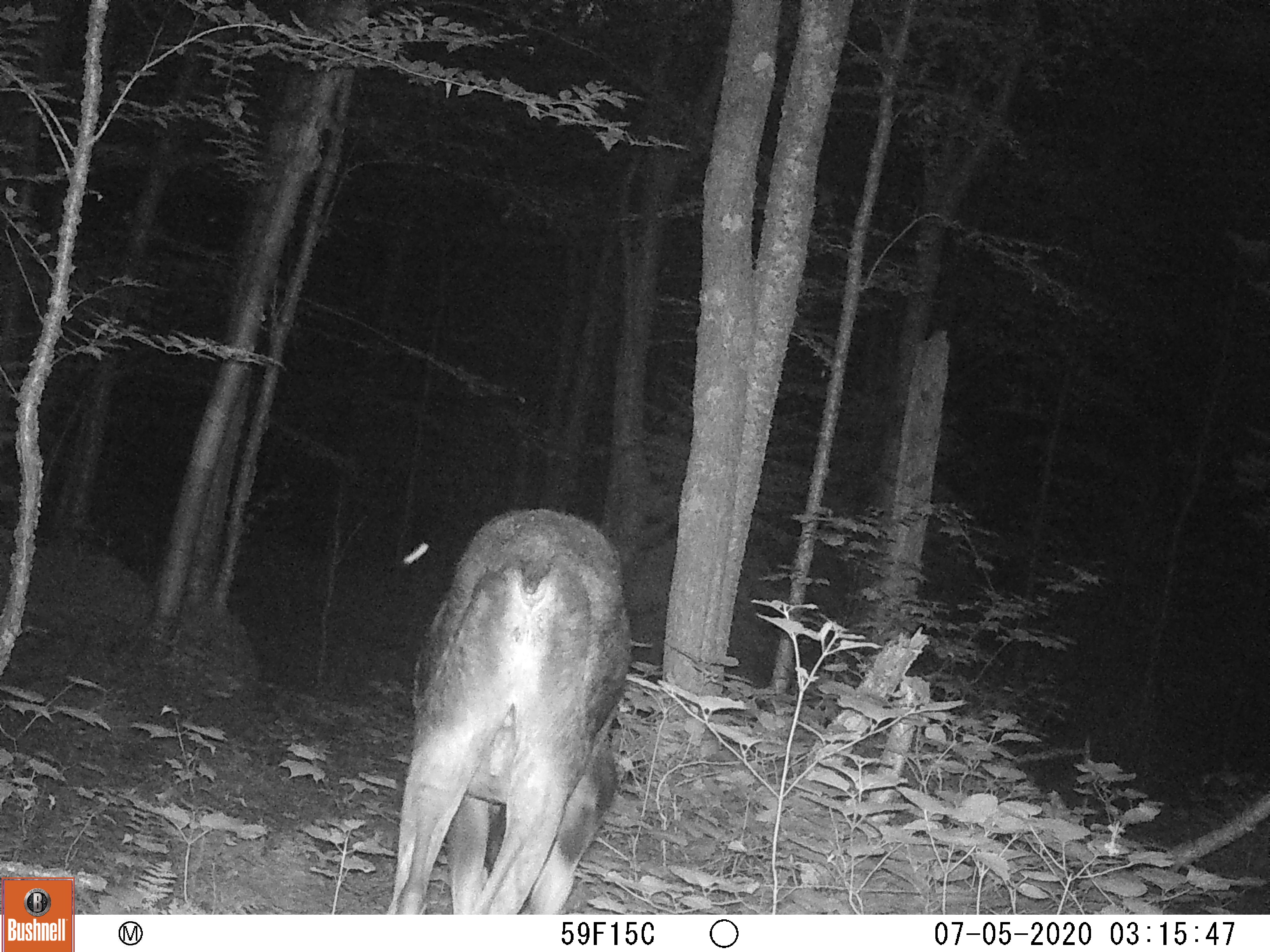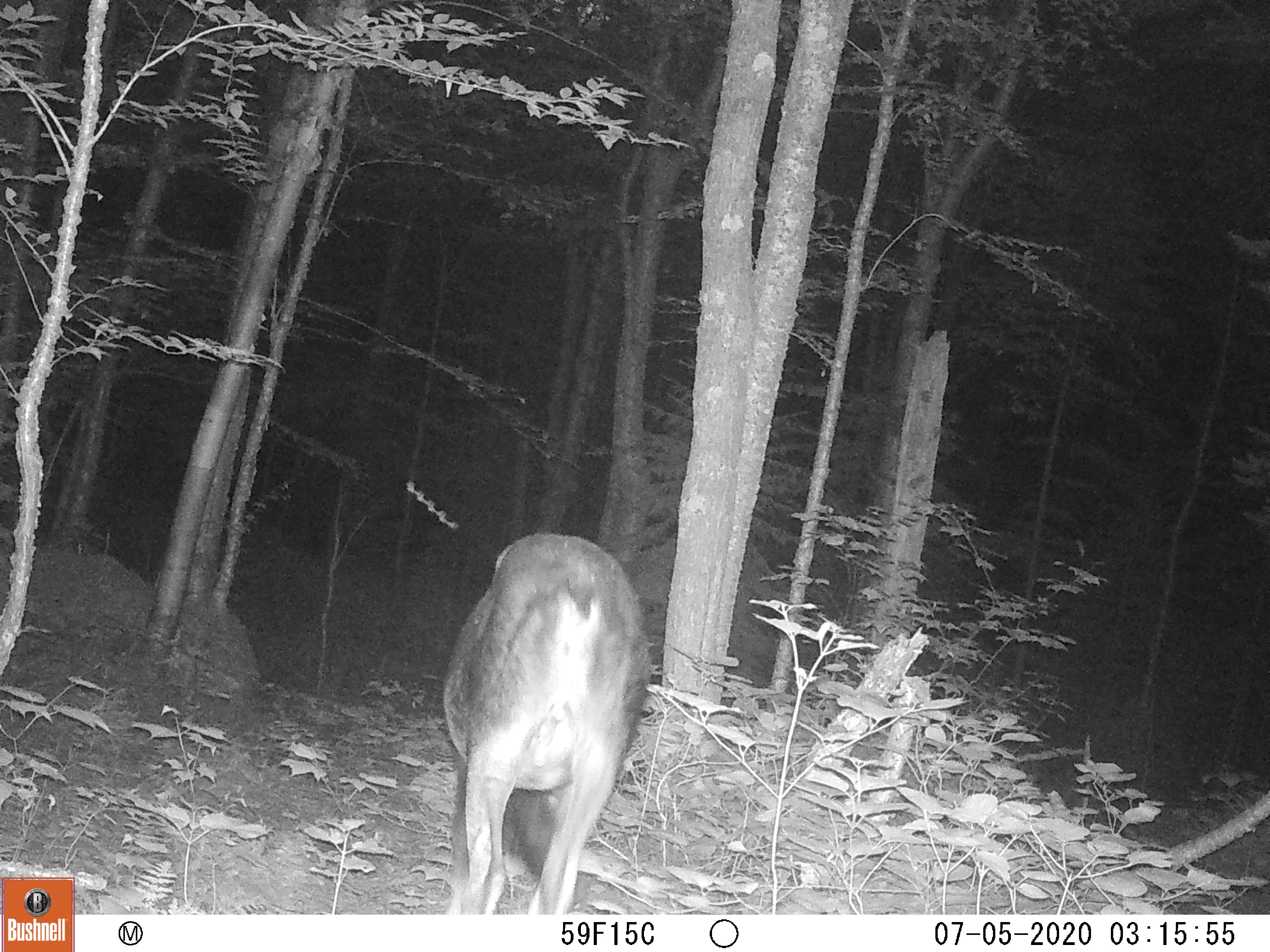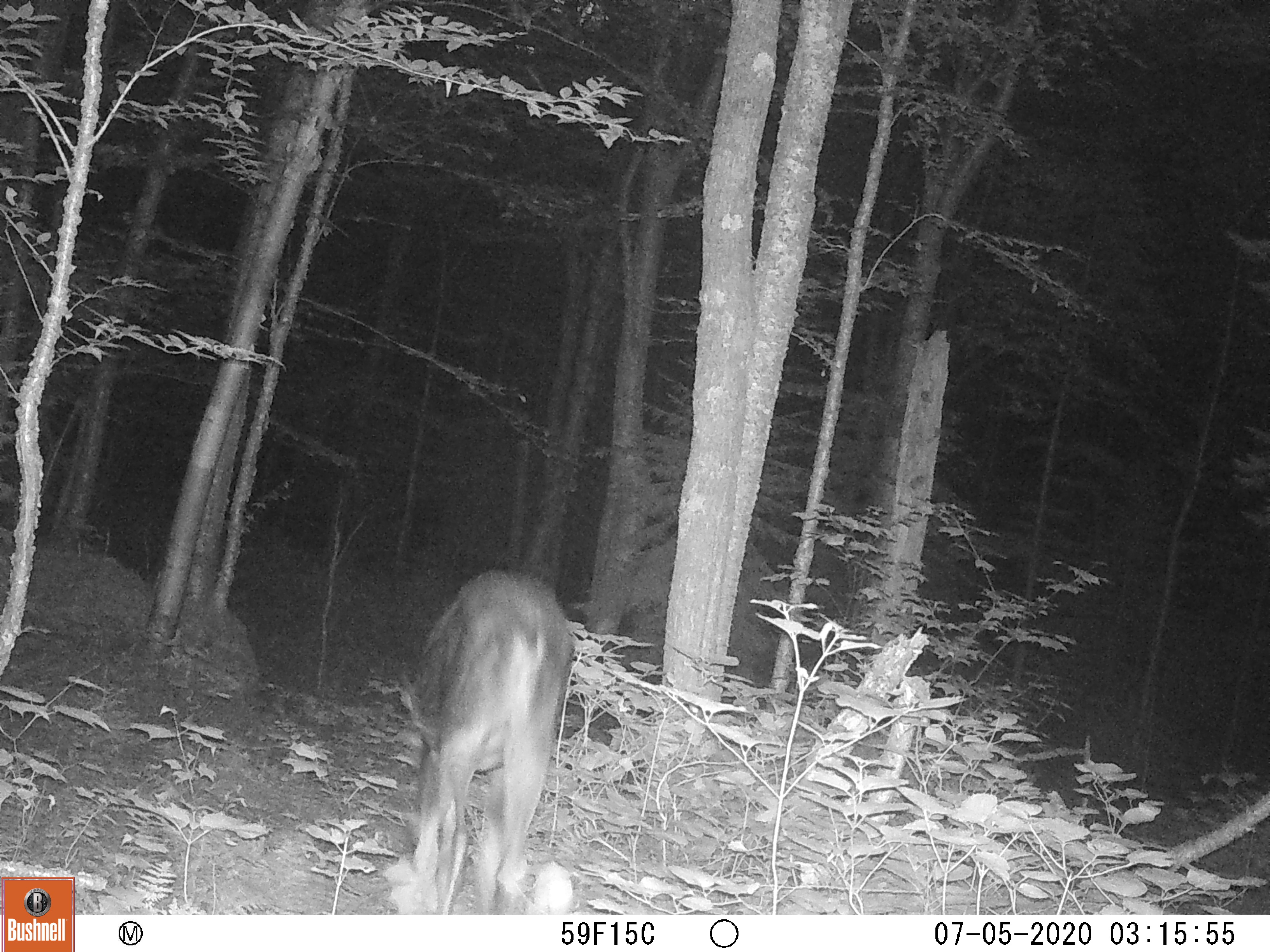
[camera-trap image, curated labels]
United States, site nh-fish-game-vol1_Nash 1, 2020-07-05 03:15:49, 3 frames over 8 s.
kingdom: Animalia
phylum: Chordata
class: Mammalia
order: Artiodactyla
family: Cervidae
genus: Alces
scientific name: Alces alces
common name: moose